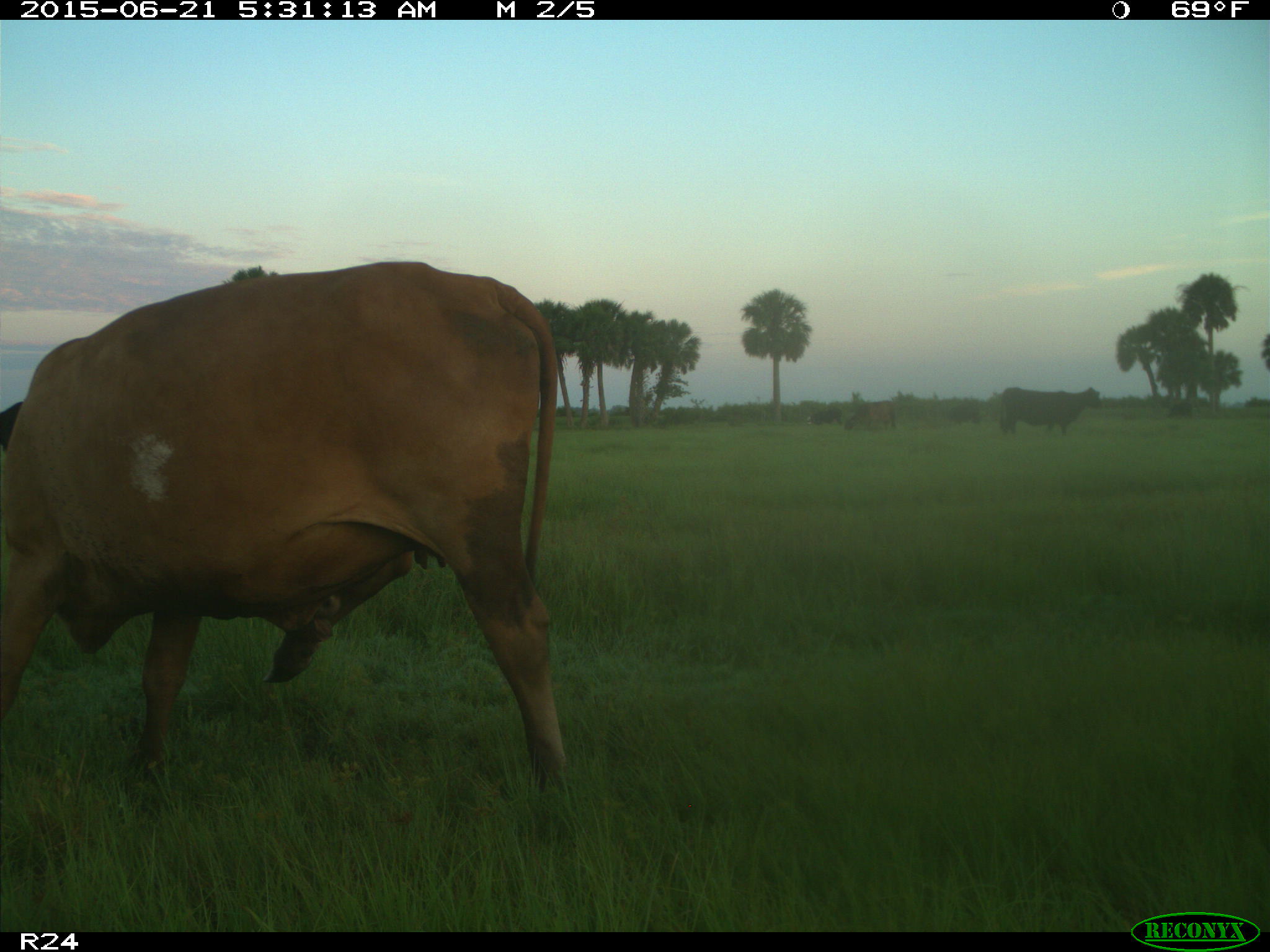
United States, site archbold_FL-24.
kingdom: Animalia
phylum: Chordata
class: Mammalia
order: Artiodactyla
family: Bovidae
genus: Bos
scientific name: Bos taurus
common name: domestic cow